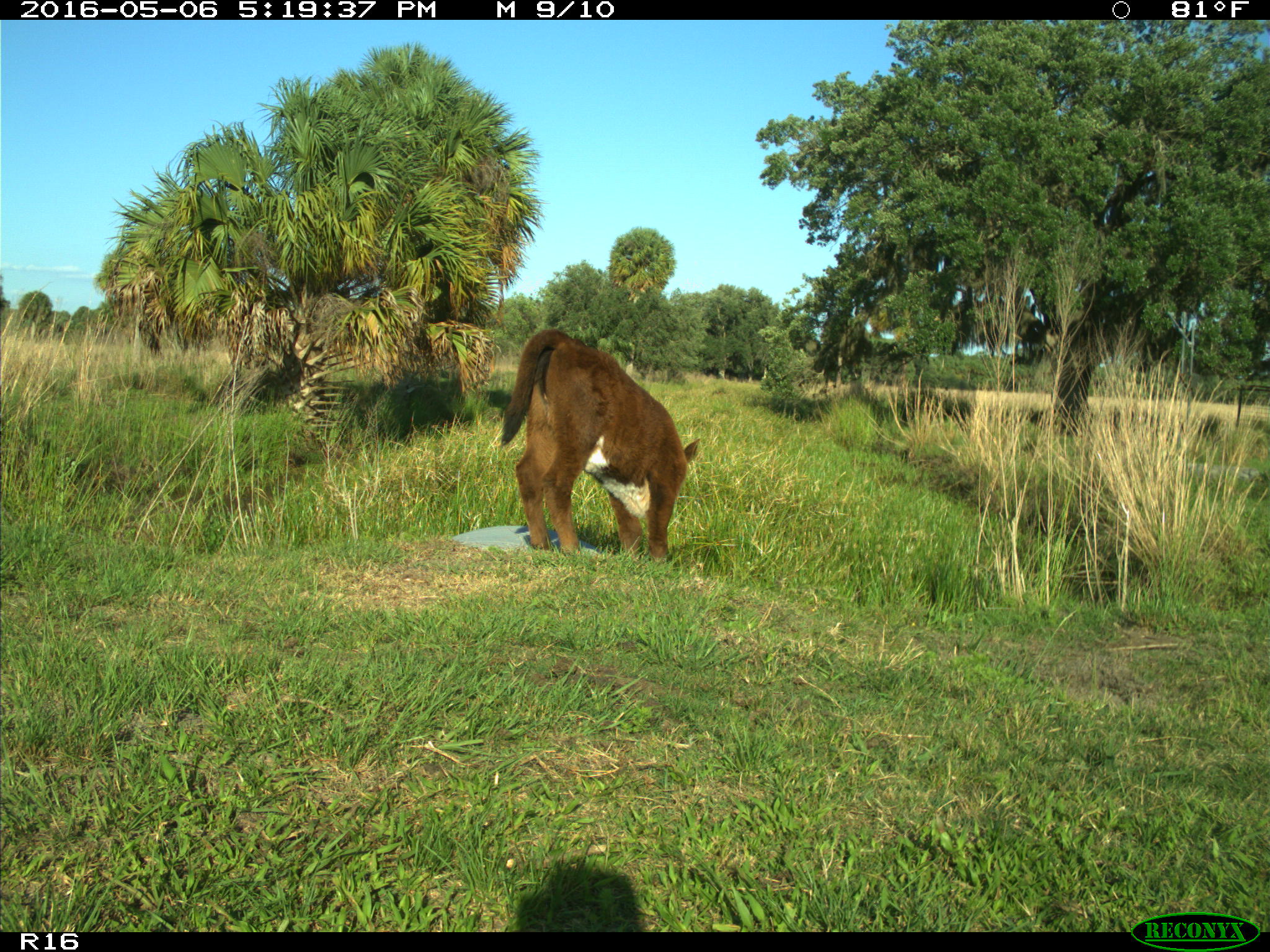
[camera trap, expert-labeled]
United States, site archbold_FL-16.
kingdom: Animalia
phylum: Chordata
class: Mammalia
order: Artiodactyla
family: Bovidae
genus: Bos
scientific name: Bos taurus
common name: domestic cow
Bos taurus (domestic cow).